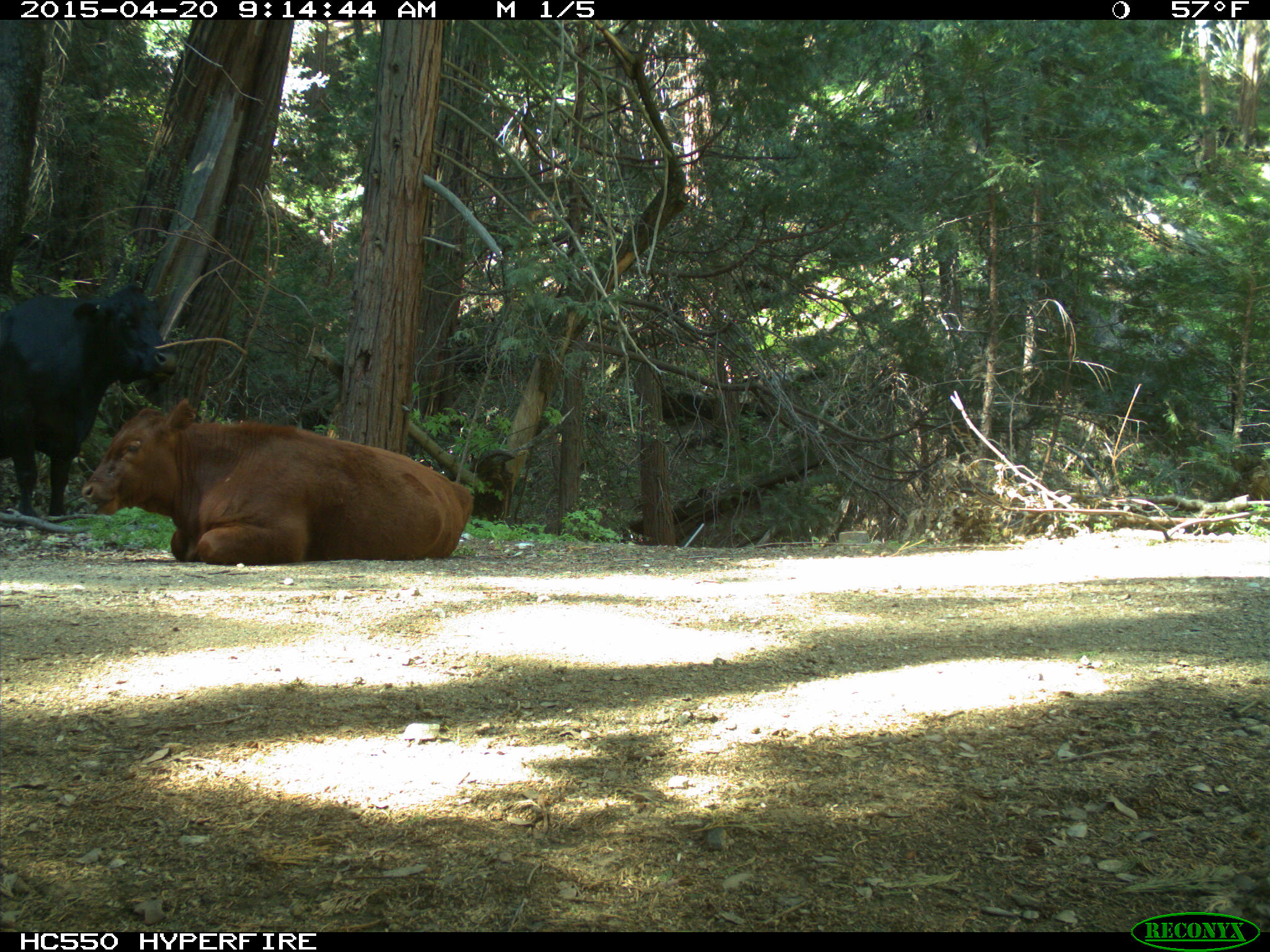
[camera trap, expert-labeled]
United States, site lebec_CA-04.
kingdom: Animalia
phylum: Chordata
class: Mammalia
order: Artiodactyla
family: Bovidae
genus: Bos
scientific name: Bos taurus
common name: domestic cow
Bos taurus (domestic cow).